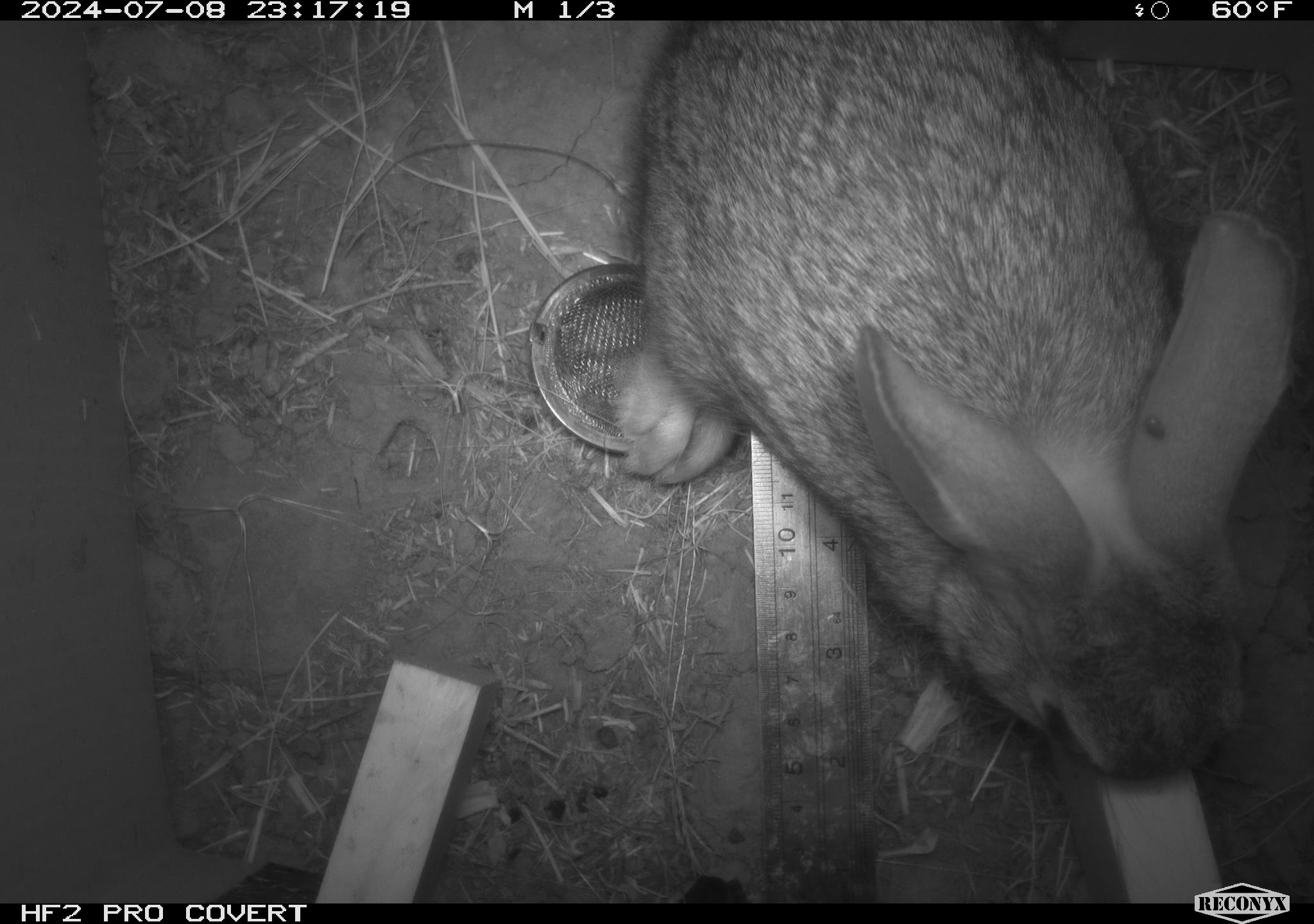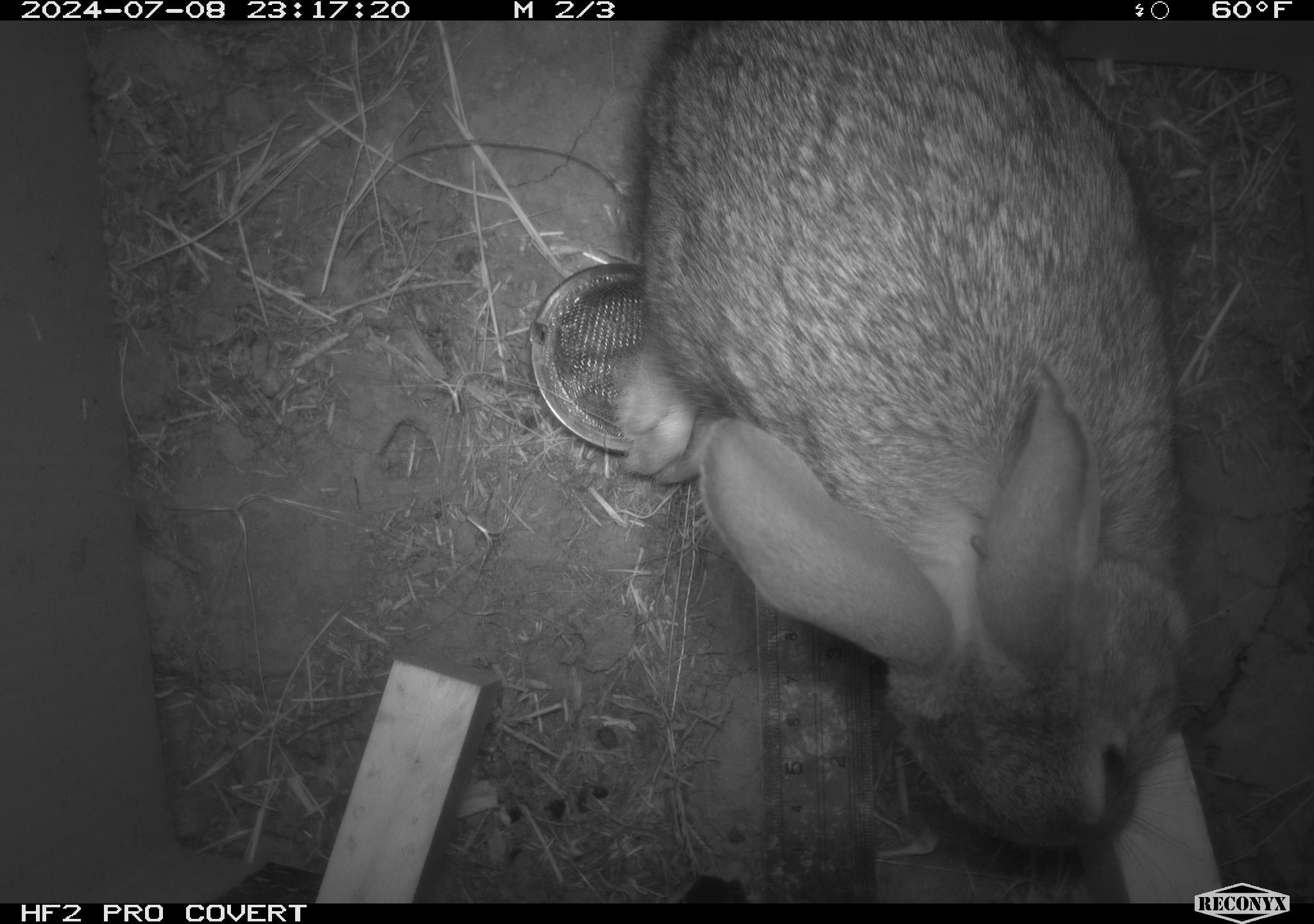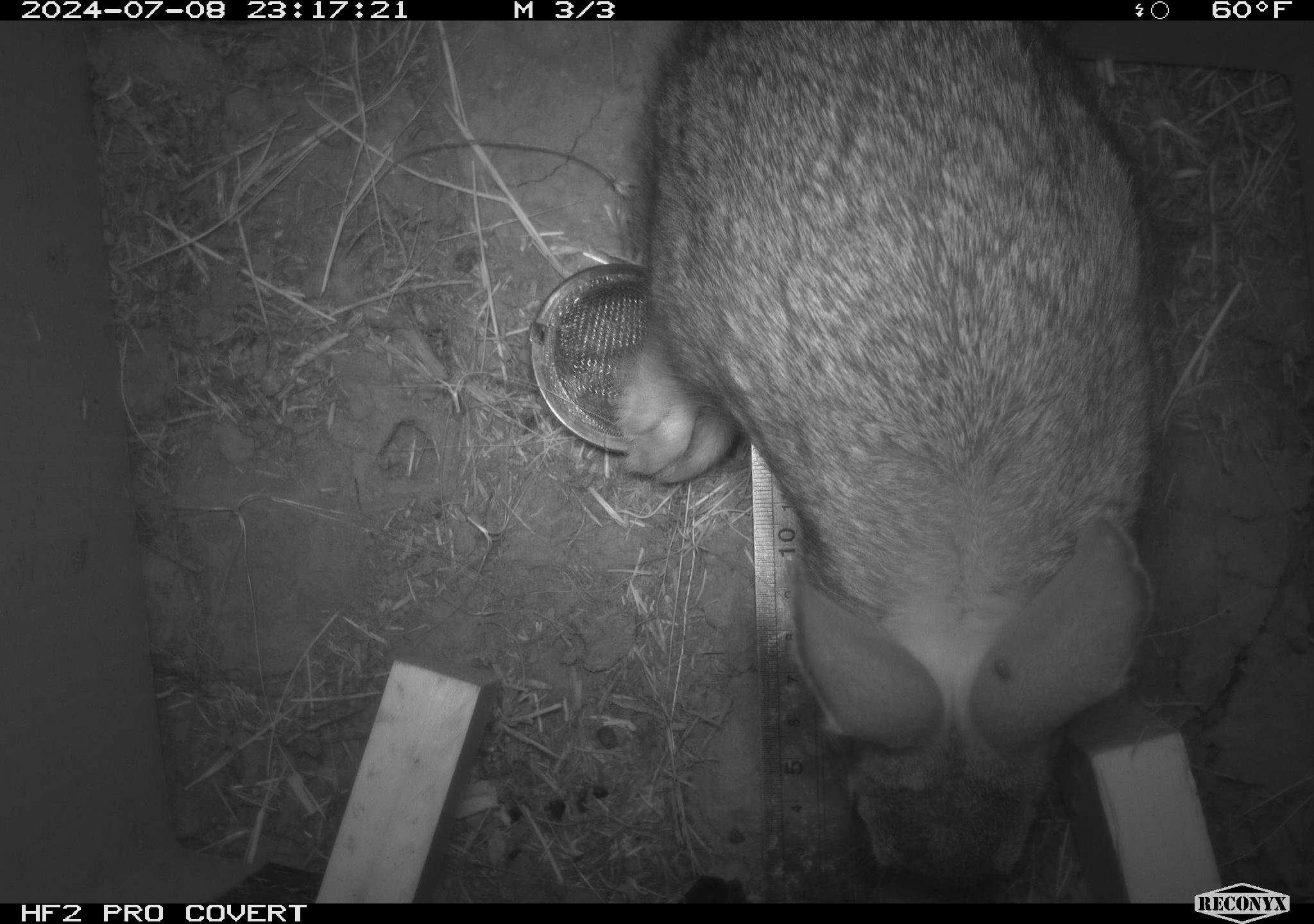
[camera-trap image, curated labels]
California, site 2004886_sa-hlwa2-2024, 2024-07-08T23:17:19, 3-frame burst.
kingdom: Animalia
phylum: Chordata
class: Mammalia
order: Lagomorpha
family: Leporidae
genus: Sylvilagus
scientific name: Sylvilagus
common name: cottontail rabbits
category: sylvilagus species